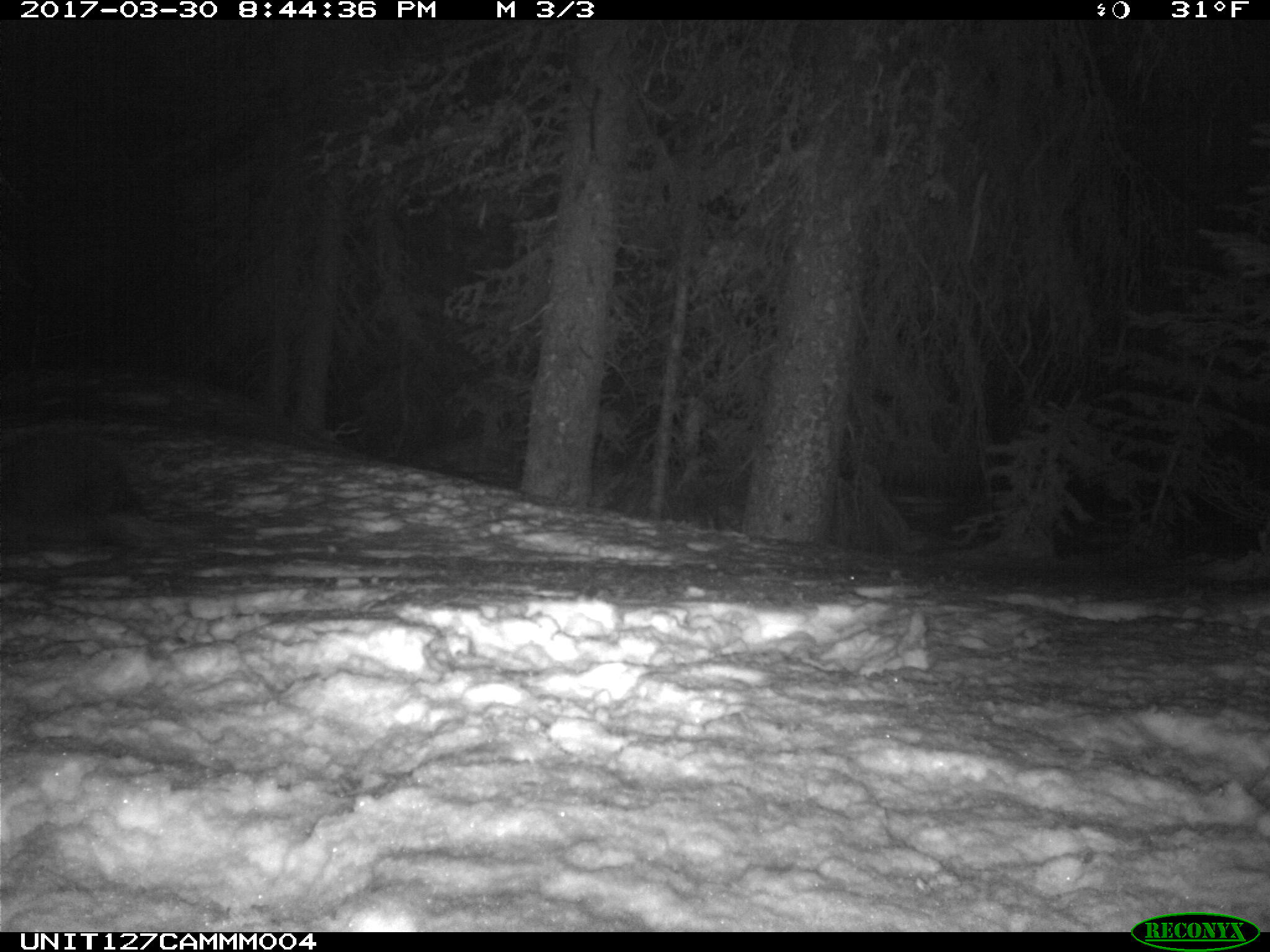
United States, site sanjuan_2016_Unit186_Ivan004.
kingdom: Animalia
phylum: Chordata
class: Mammalia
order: Rodentia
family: Erethizontidae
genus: Erethizon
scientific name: Erethizon dorsatum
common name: north american porcupine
Erethizon dorsatum (north american porcupine).